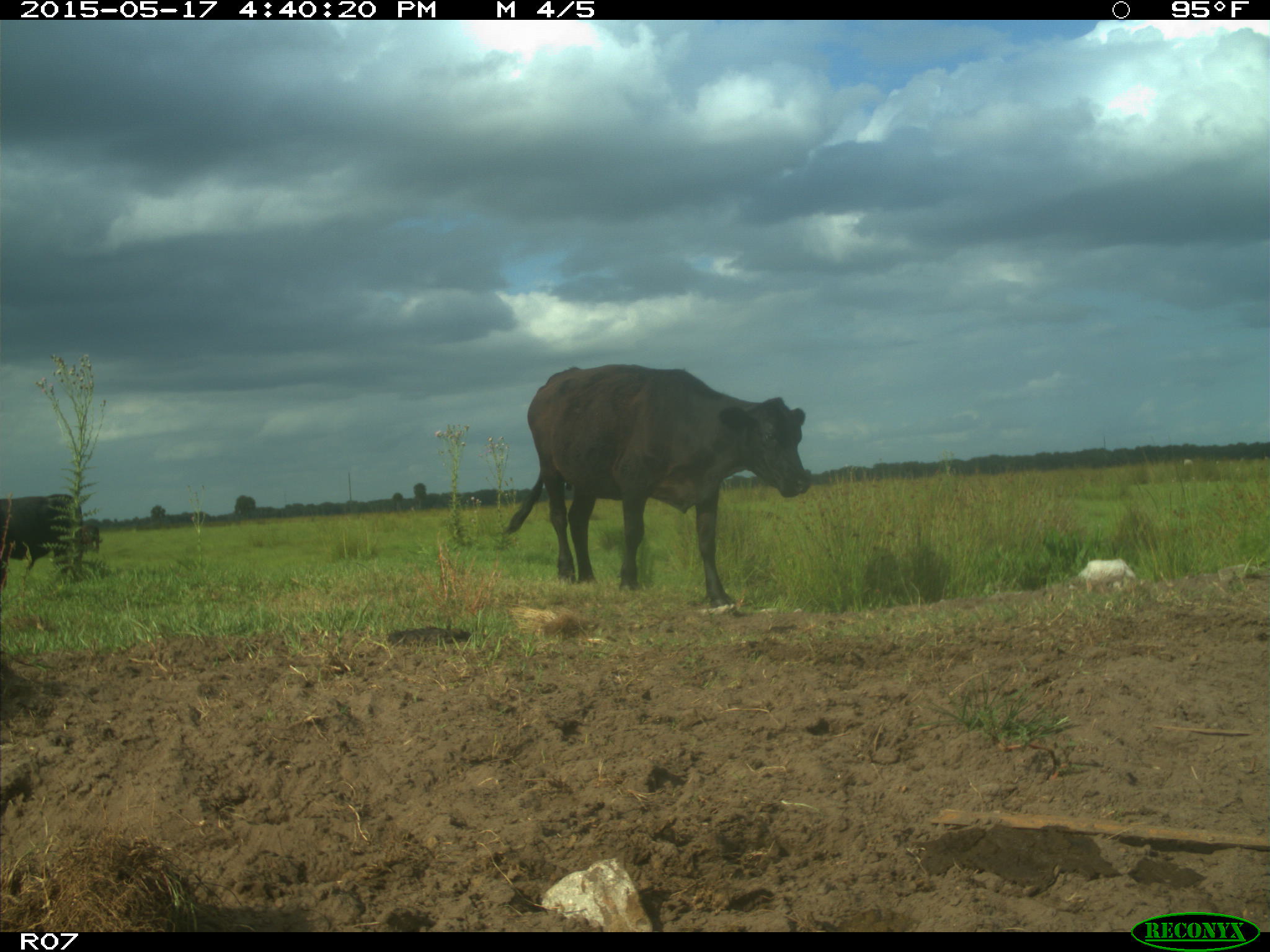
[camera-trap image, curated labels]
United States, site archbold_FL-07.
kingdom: Animalia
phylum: Chordata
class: Mammalia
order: Artiodactyla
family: Bovidae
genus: Bos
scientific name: Bos taurus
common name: domestic cow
Bos taurus (domestic cow).